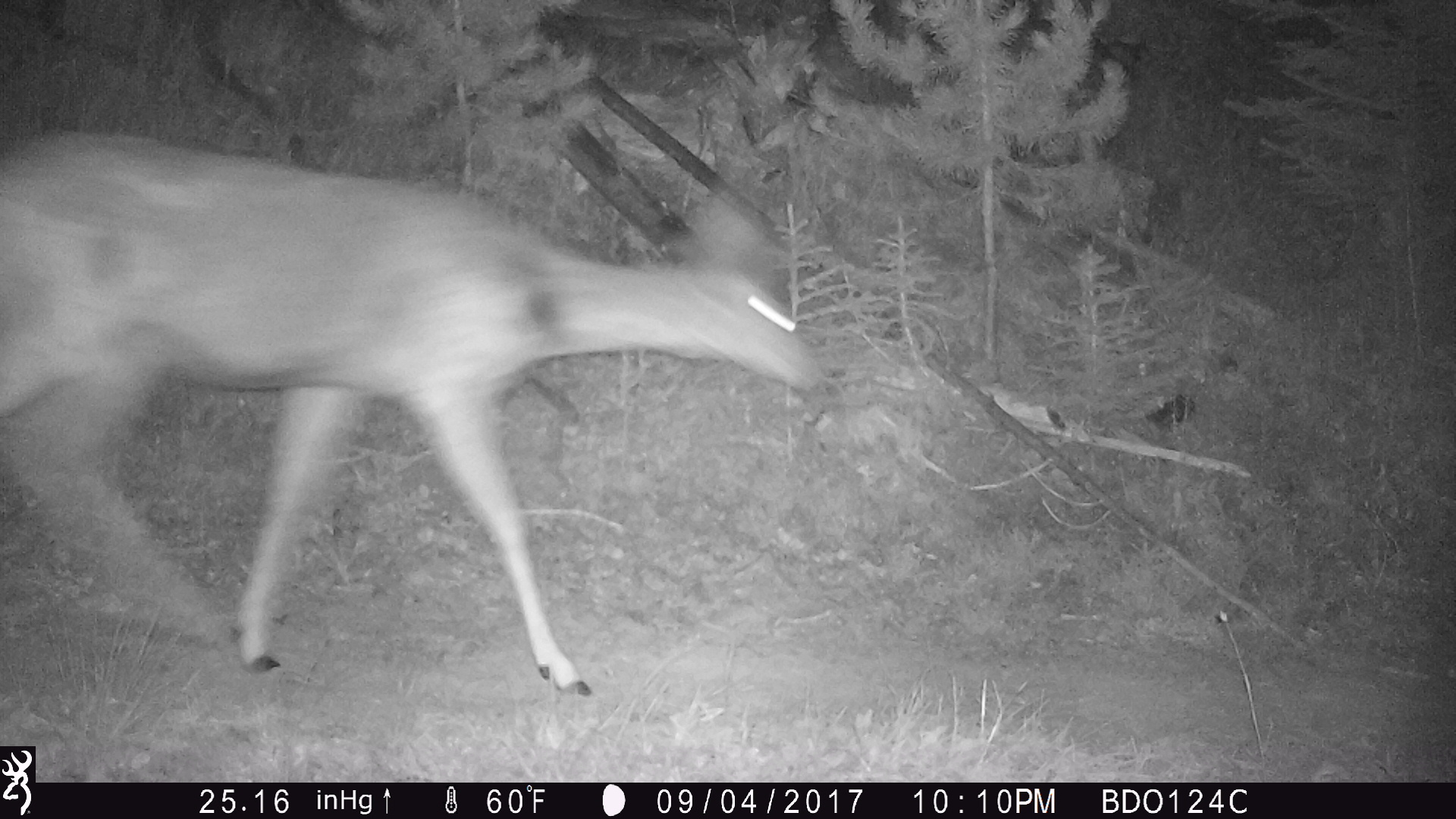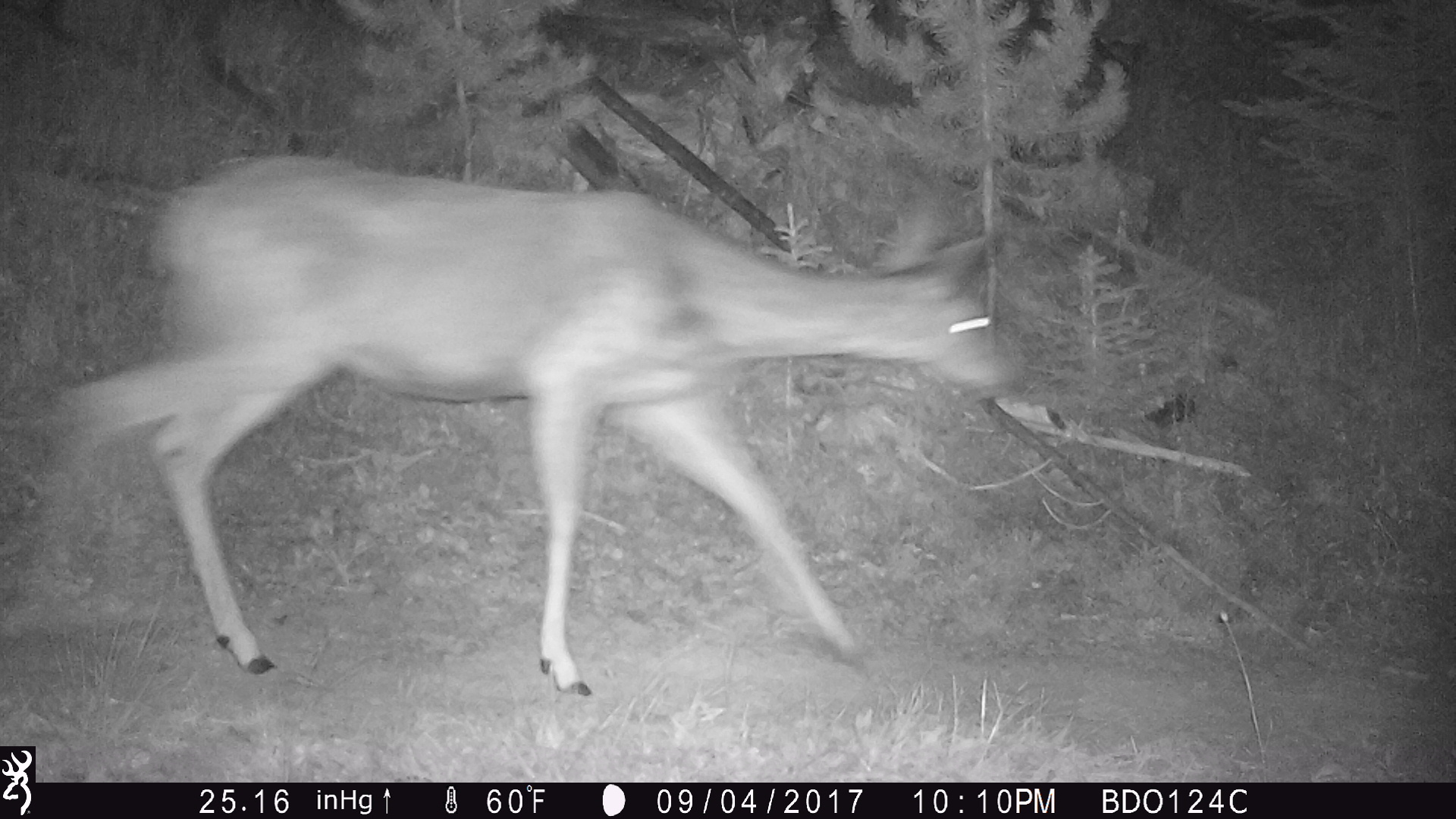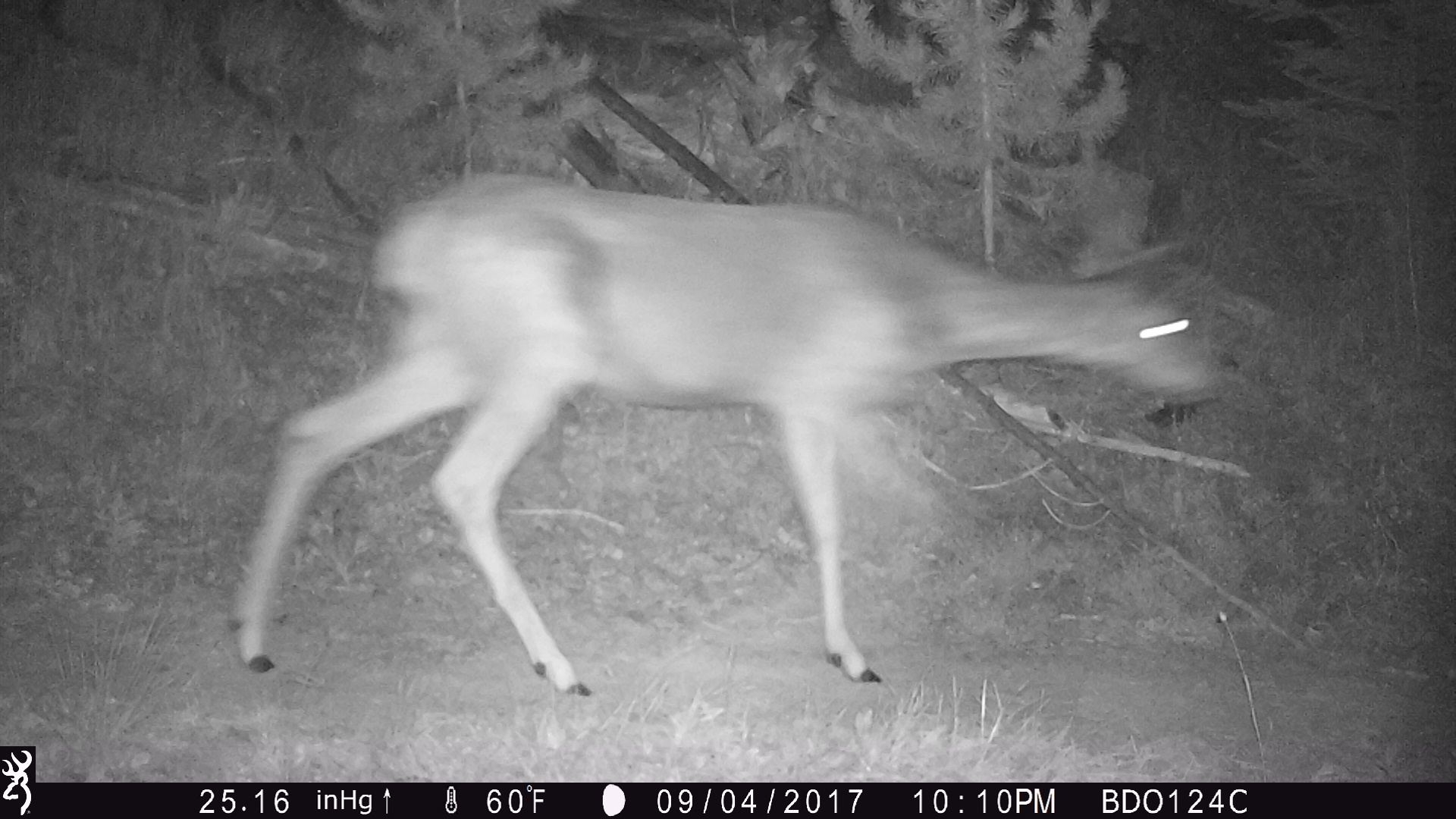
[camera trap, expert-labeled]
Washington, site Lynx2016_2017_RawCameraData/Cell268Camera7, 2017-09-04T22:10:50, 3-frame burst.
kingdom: Animalia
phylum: Chordata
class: Mammalia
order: Artiodactyla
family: Cervidae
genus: Odocoileus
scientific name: Odocoileus hemionus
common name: mule deer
Odocoileus hemionus (mule deer). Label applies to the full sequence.